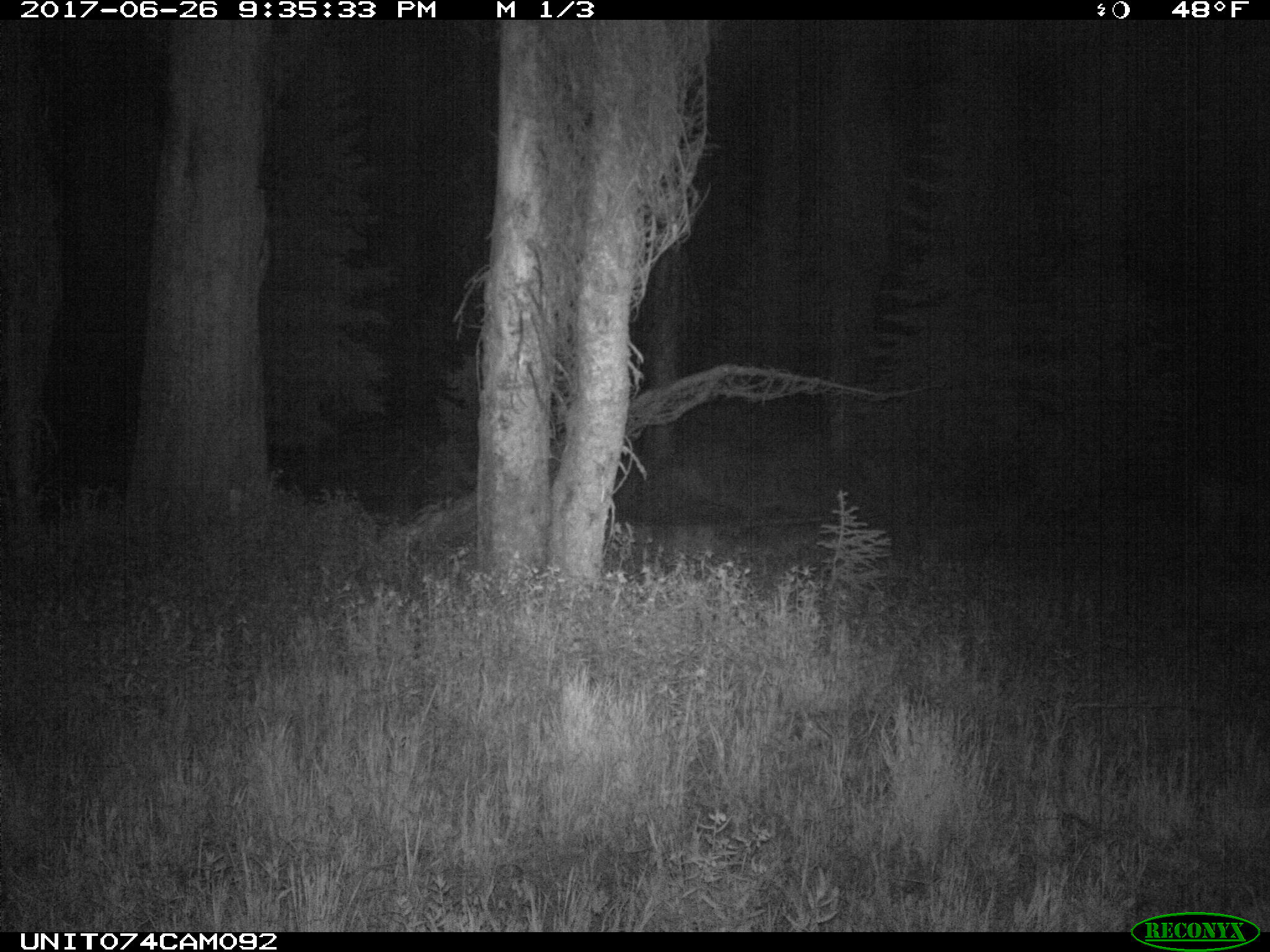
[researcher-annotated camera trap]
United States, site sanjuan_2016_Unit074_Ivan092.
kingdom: Animalia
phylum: Chordata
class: Mammalia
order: Artiodactyla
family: Cervidae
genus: Odocoileus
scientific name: Odocoileus hemionus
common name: mule deer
Odocoileus hemionus (mule deer).